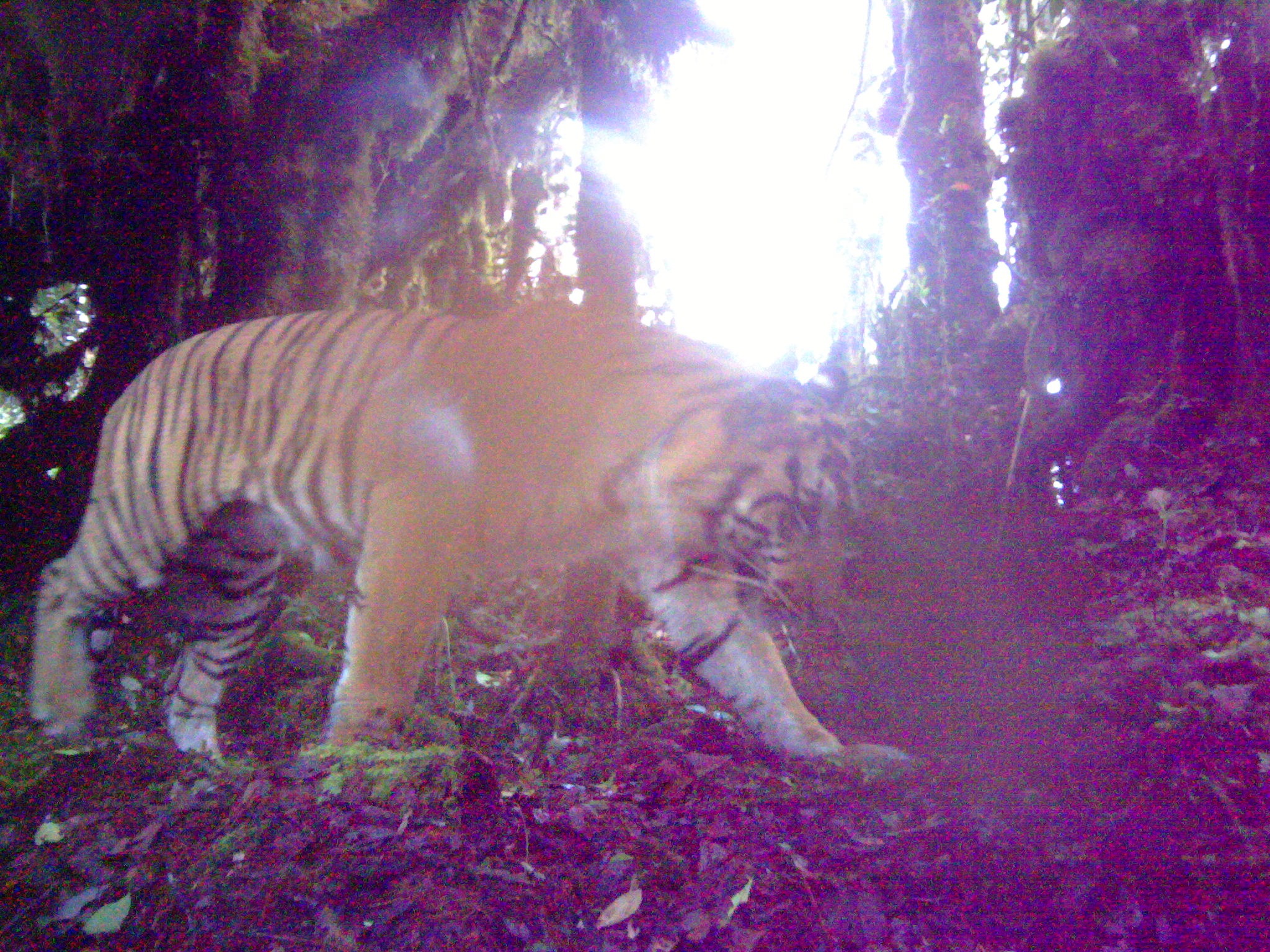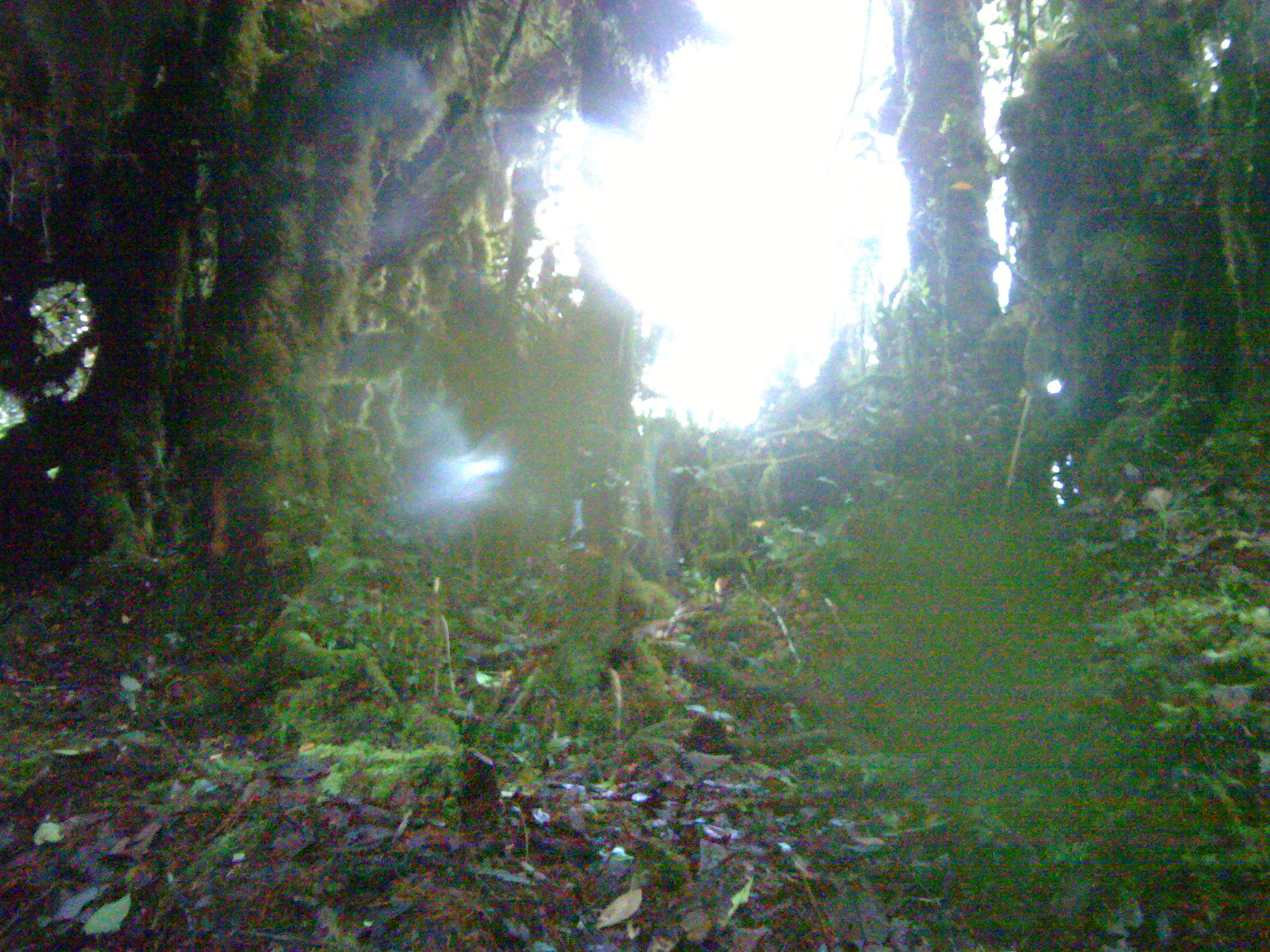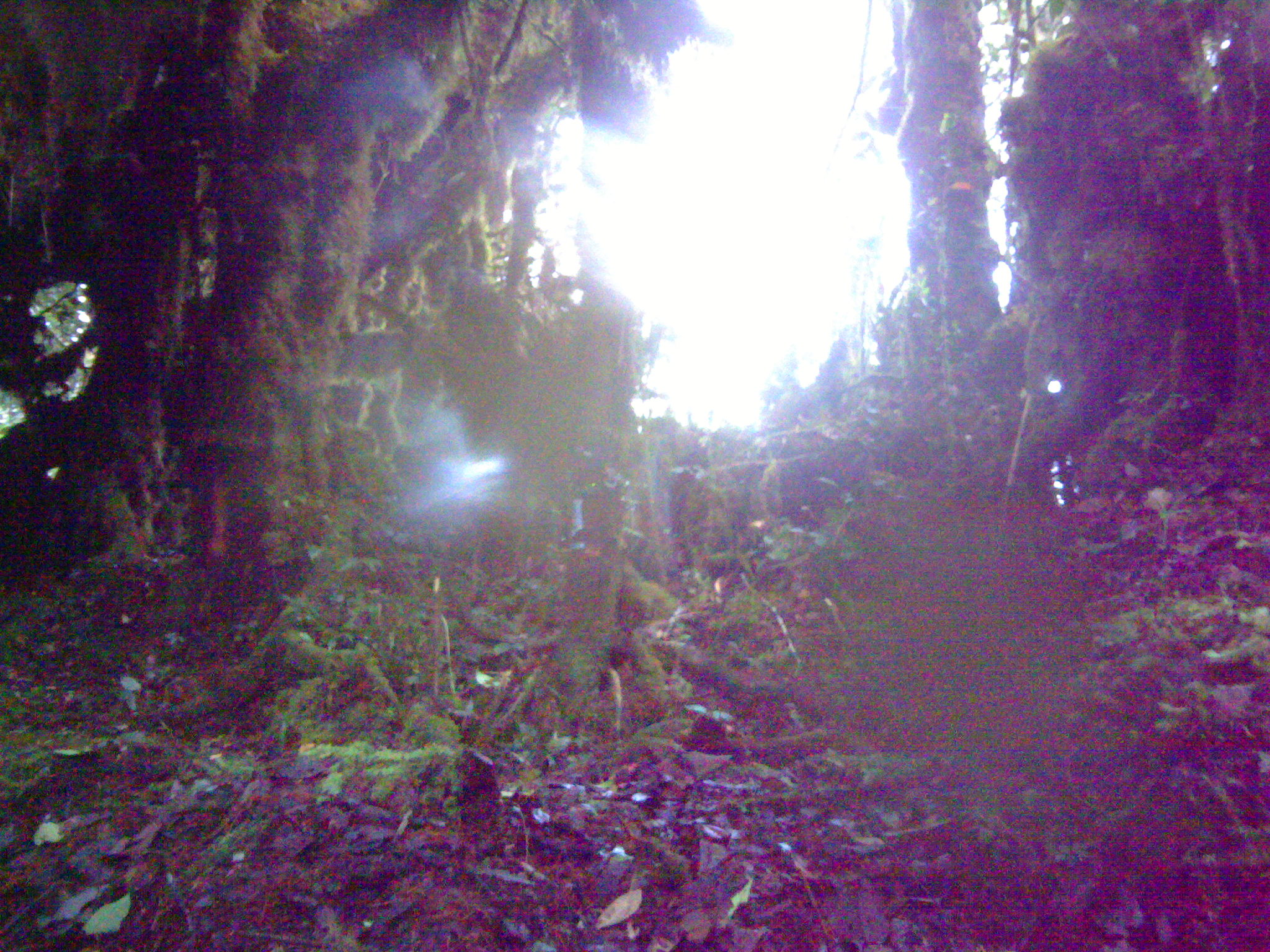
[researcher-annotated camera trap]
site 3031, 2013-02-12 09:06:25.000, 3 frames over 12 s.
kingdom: Animalia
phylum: Chordata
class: Mammalia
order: Carnivora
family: Felidae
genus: Panthera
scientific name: Panthera tigris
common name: tiger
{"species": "Panthera tigris (tiger)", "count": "1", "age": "adult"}